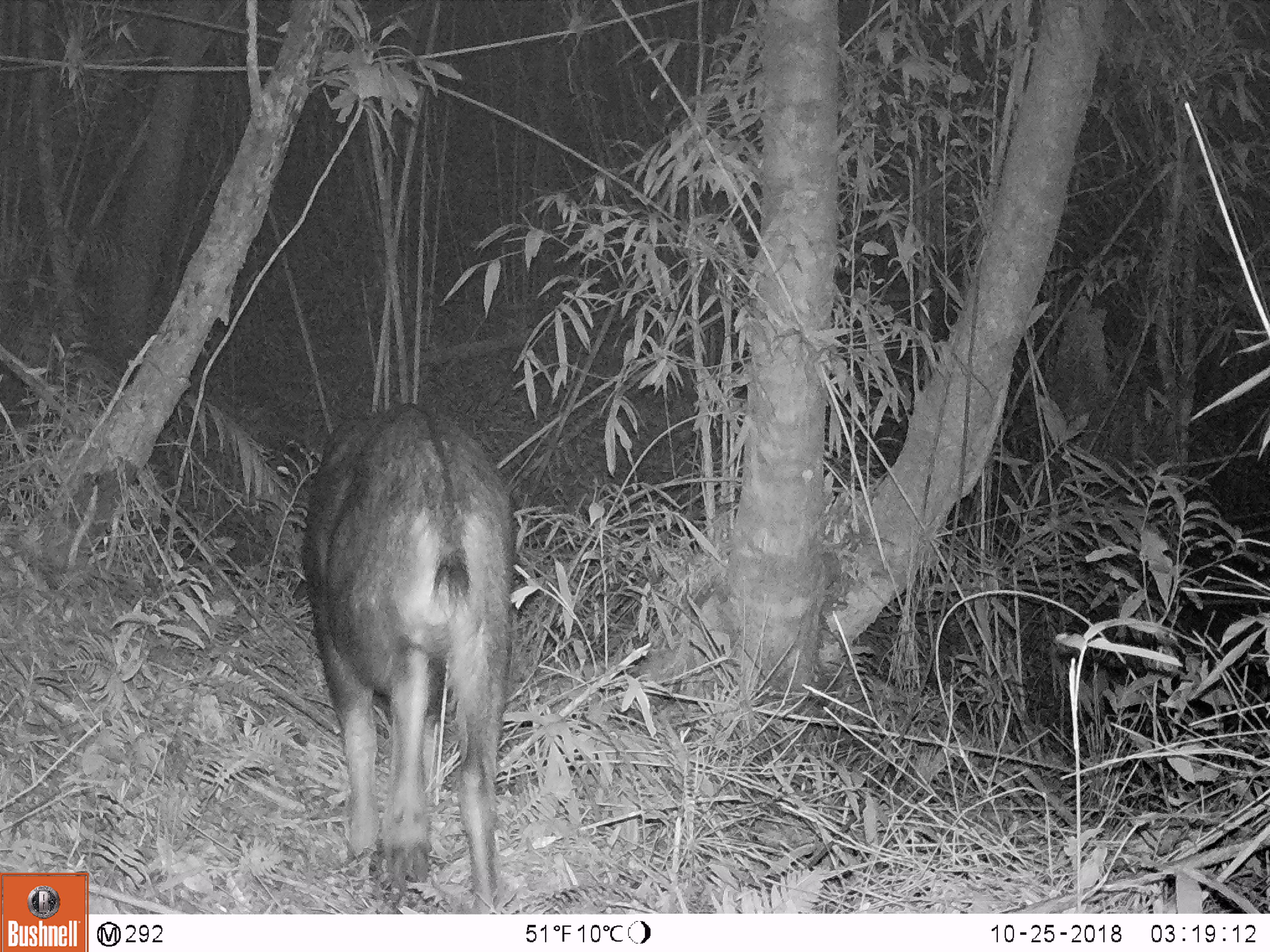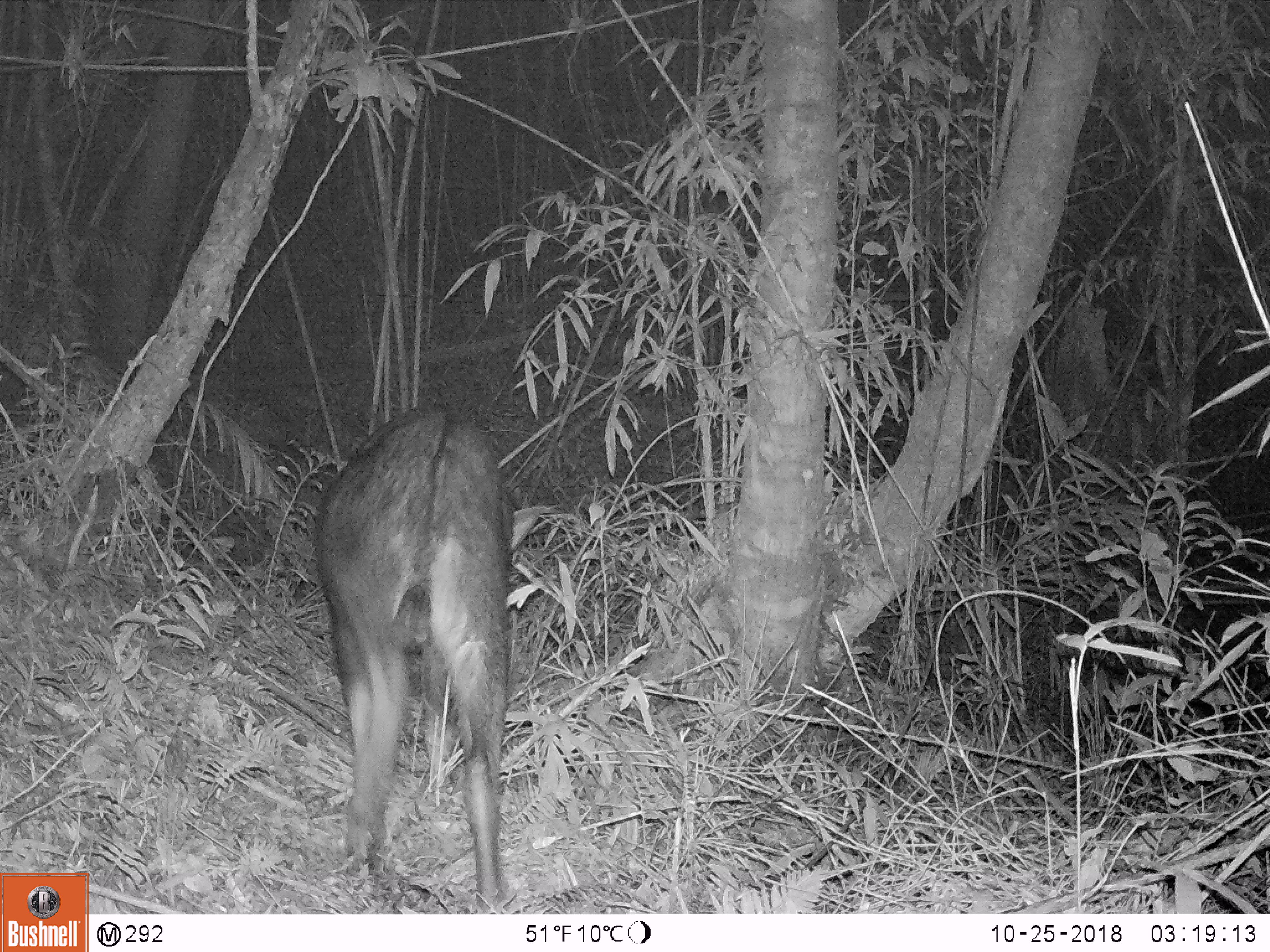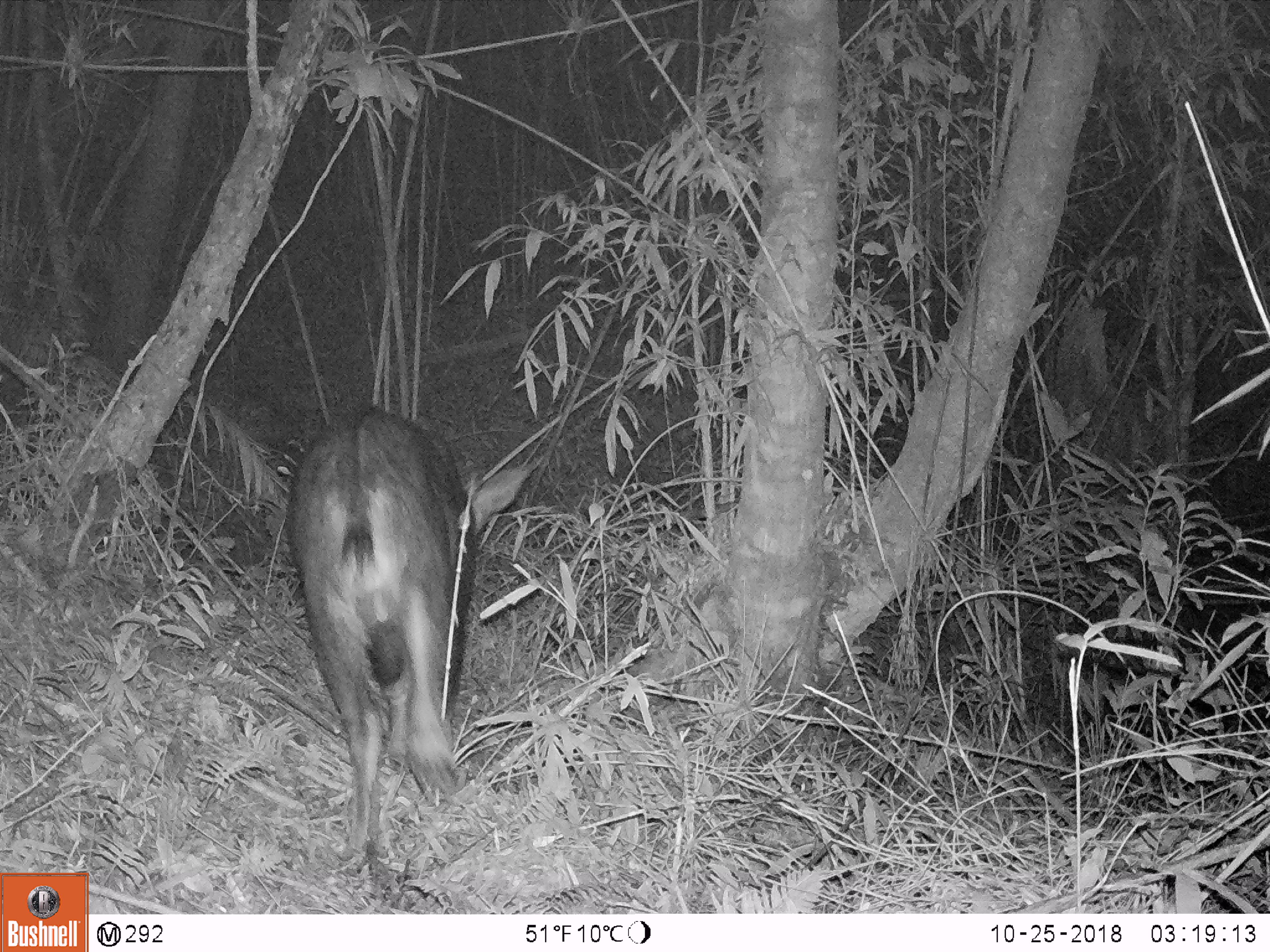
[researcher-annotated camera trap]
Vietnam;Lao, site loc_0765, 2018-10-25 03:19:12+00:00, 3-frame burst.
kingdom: Animalia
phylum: Chordata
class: Mammalia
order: Artiodactyla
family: Bovidae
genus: Capricornis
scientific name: Capricornis sumatraensis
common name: chinese serow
Chinese serow (Capricornis sumatraensis). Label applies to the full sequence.